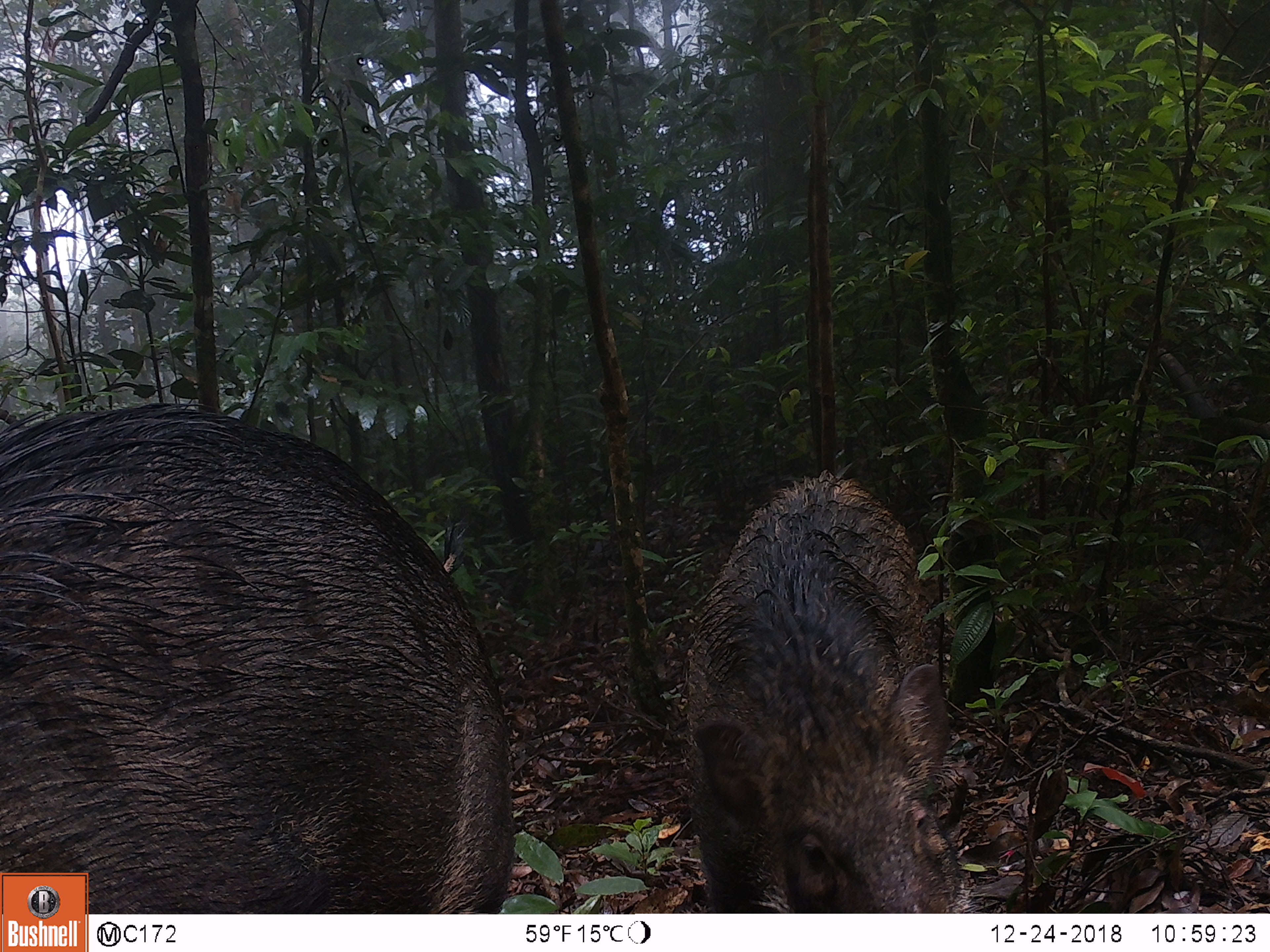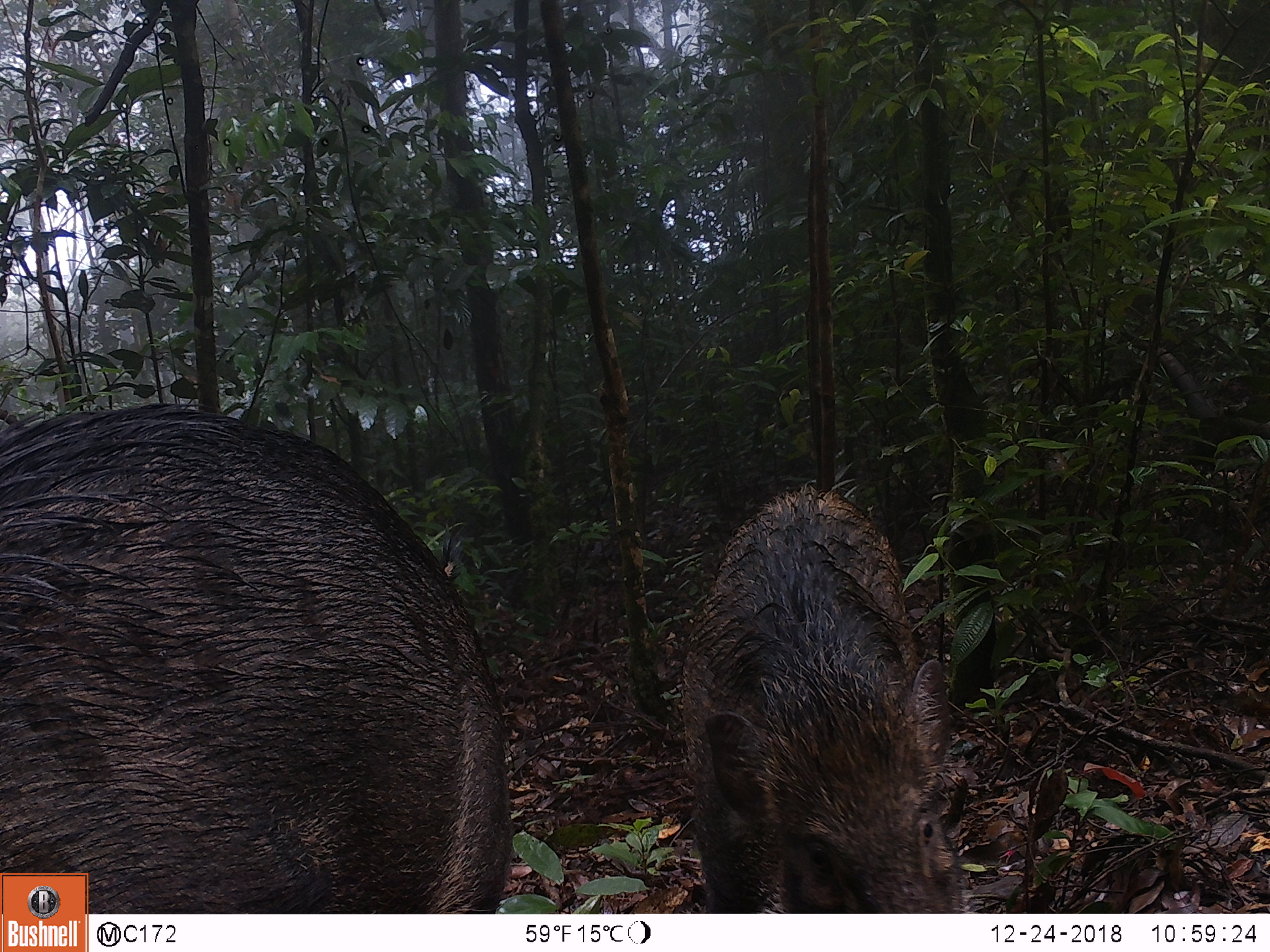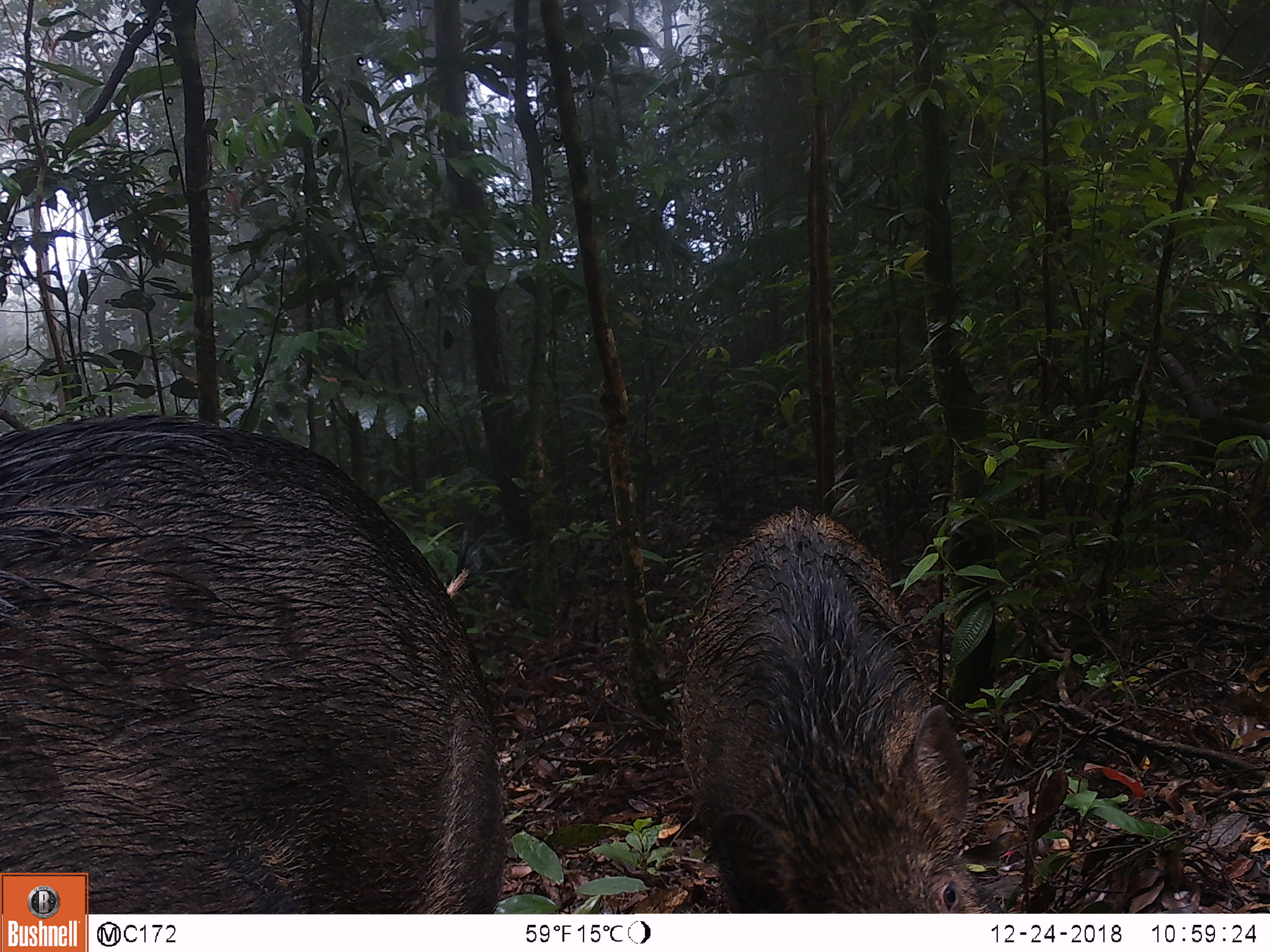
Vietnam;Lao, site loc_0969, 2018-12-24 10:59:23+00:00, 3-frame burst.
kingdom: Animalia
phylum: Chordata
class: Mammalia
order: Artiodactyla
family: Suidae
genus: Sus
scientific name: Sus scrofa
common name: eurasian wild pig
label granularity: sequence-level